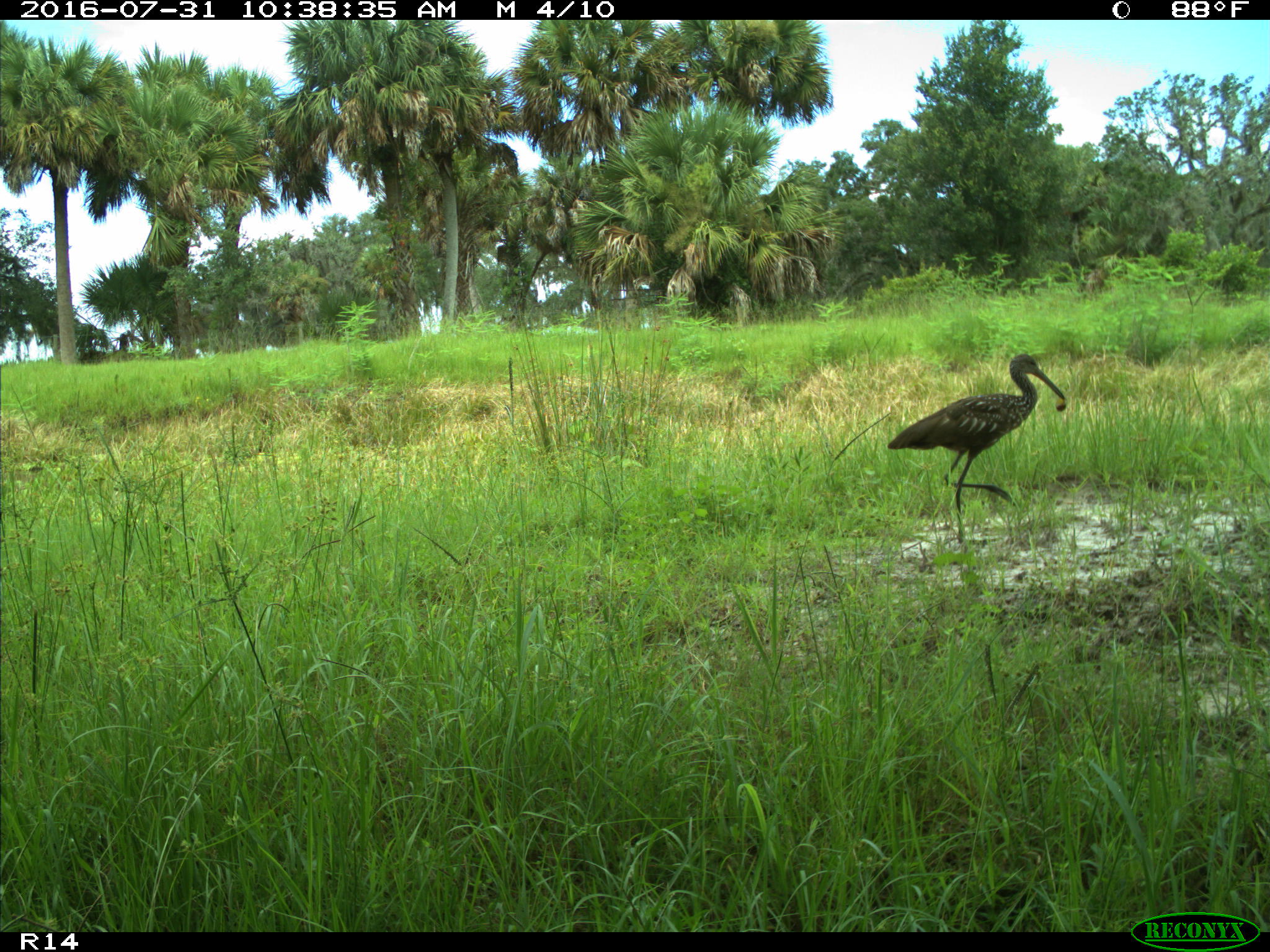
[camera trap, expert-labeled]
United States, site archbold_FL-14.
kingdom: Animalia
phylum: Chordata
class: Aves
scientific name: Aves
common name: birds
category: unidentified bird